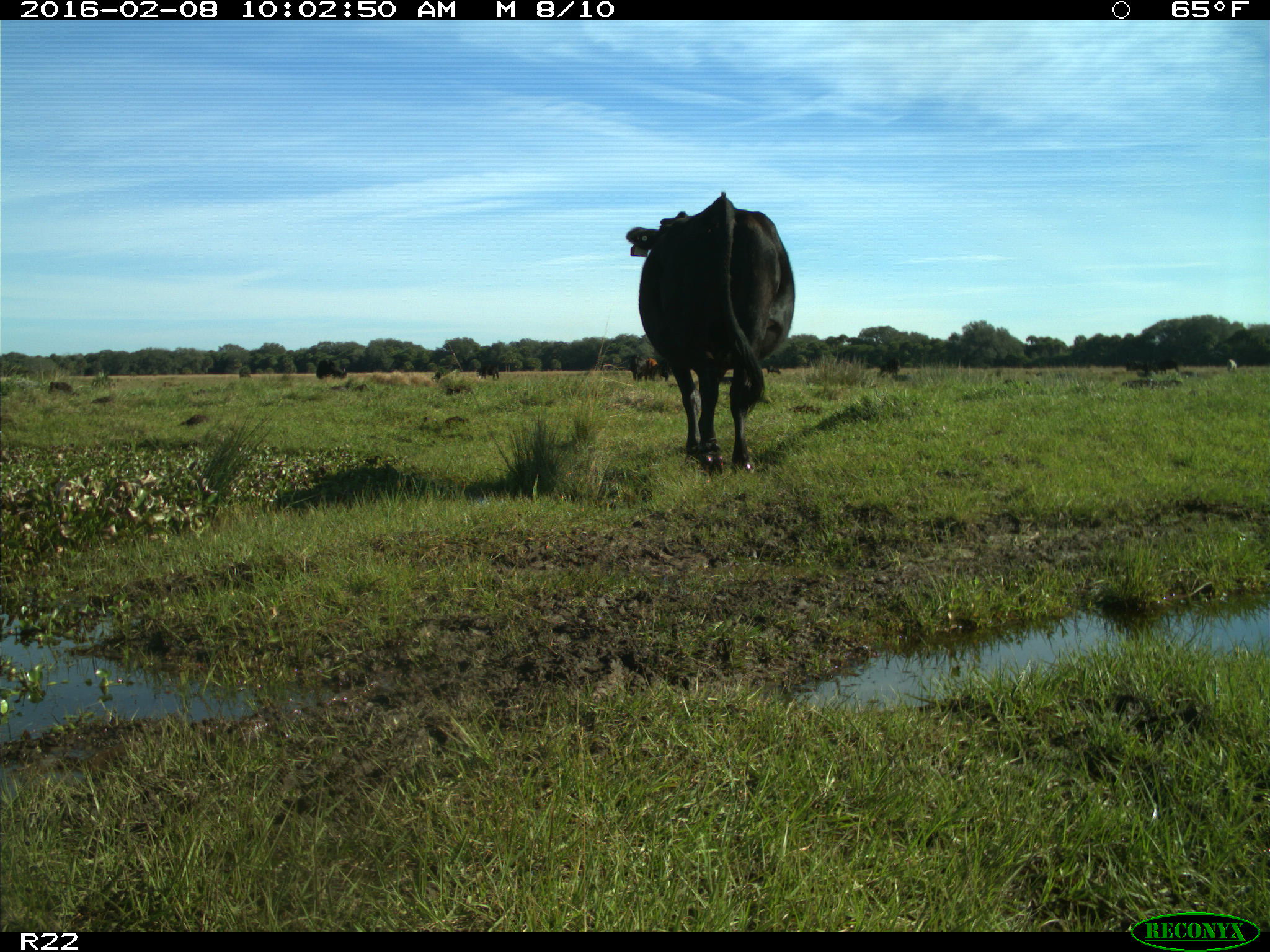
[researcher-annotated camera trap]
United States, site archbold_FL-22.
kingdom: Animalia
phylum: Chordata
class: Mammalia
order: Artiodactyla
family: Bovidae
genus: Bos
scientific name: Bos taurus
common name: domestic cow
Bos taurus (domestic cow).